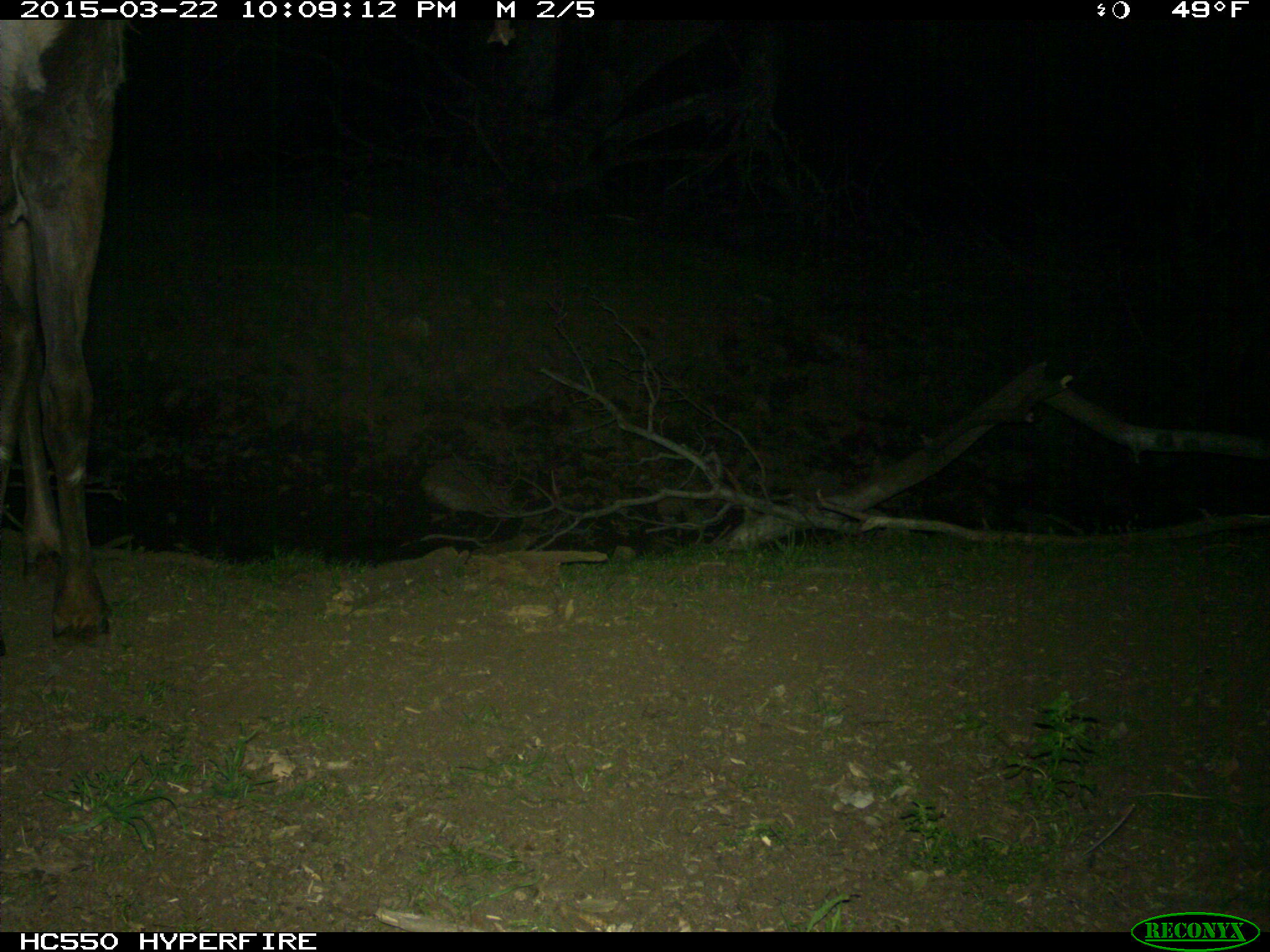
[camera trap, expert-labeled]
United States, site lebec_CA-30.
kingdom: Animalia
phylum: Chordata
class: Mammalia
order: Artiodactyla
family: Cervidae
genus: Cervus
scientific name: Cervus canadensis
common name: elk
Cervus canadensis (elk).